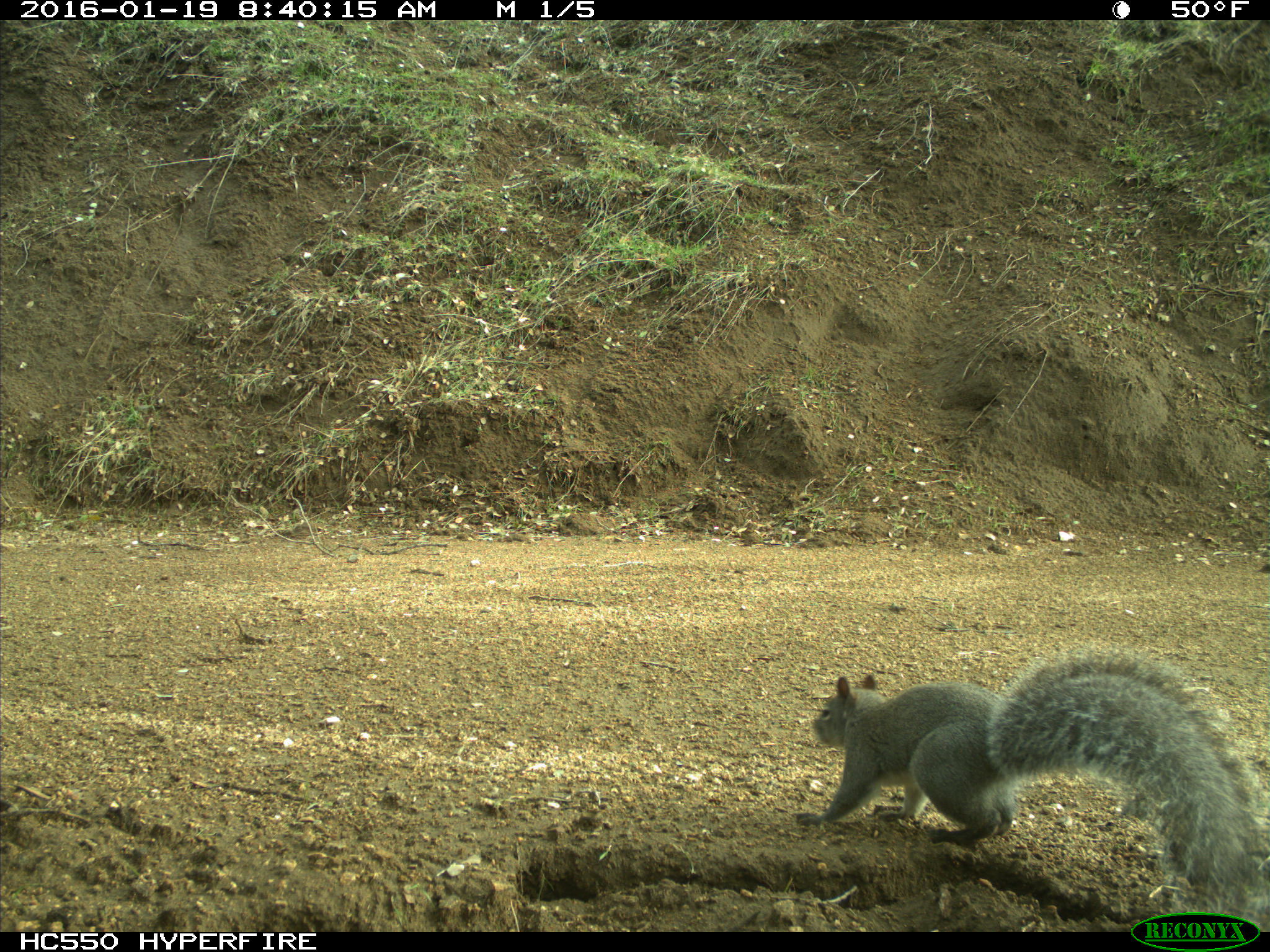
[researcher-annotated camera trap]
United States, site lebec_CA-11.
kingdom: Animalia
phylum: Chordata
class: Mammalia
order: Rodentia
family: Sciuridae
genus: Sciurus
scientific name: Sciurus carolinensis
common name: eastern gray squirrel